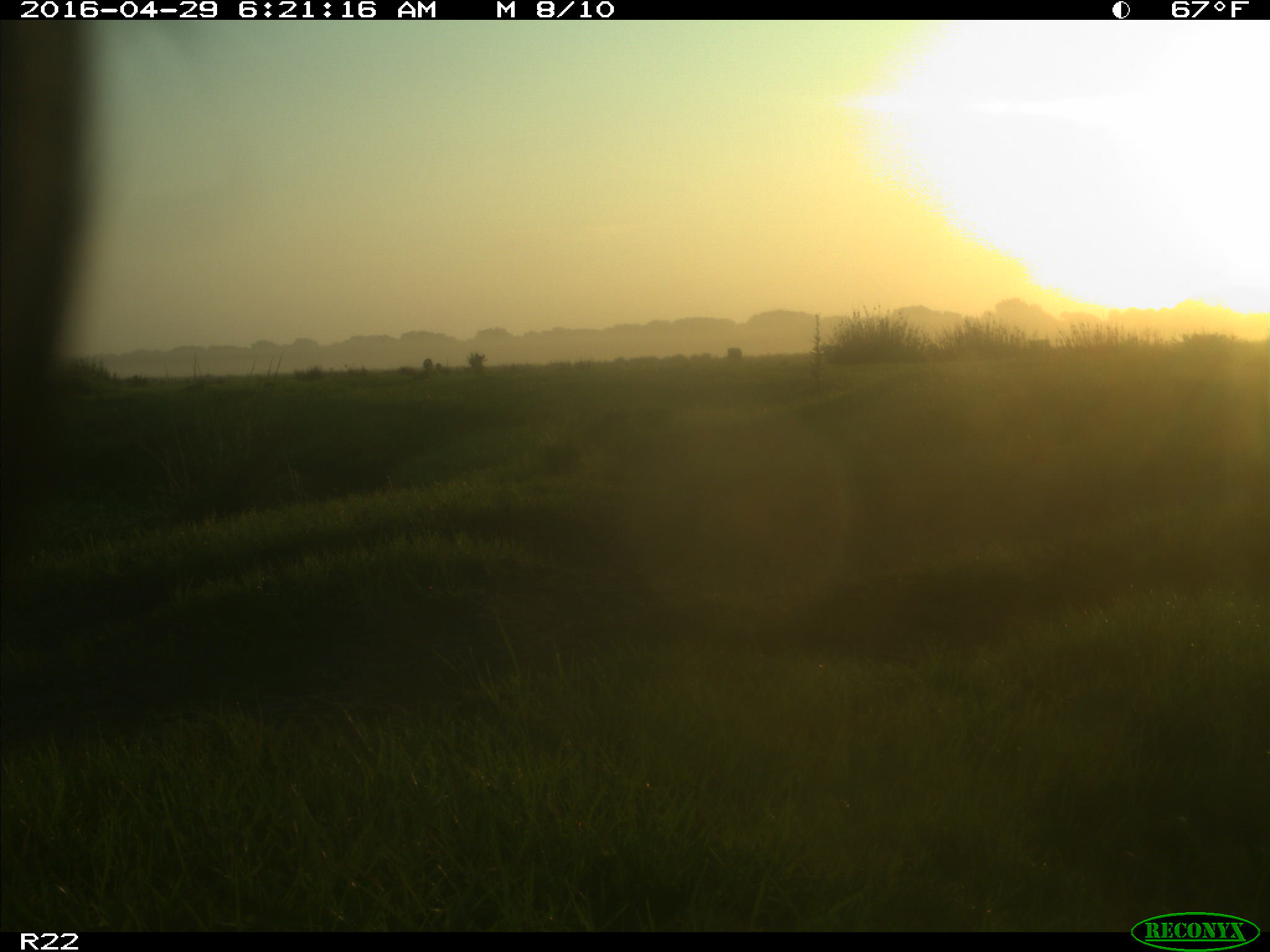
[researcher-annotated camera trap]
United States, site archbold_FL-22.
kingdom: Animalia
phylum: Chordata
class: Mammalia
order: Artiodactyla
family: Bovidae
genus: Bos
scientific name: Bos taurus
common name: domestic cow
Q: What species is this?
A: Bos taurus (domestic cow).